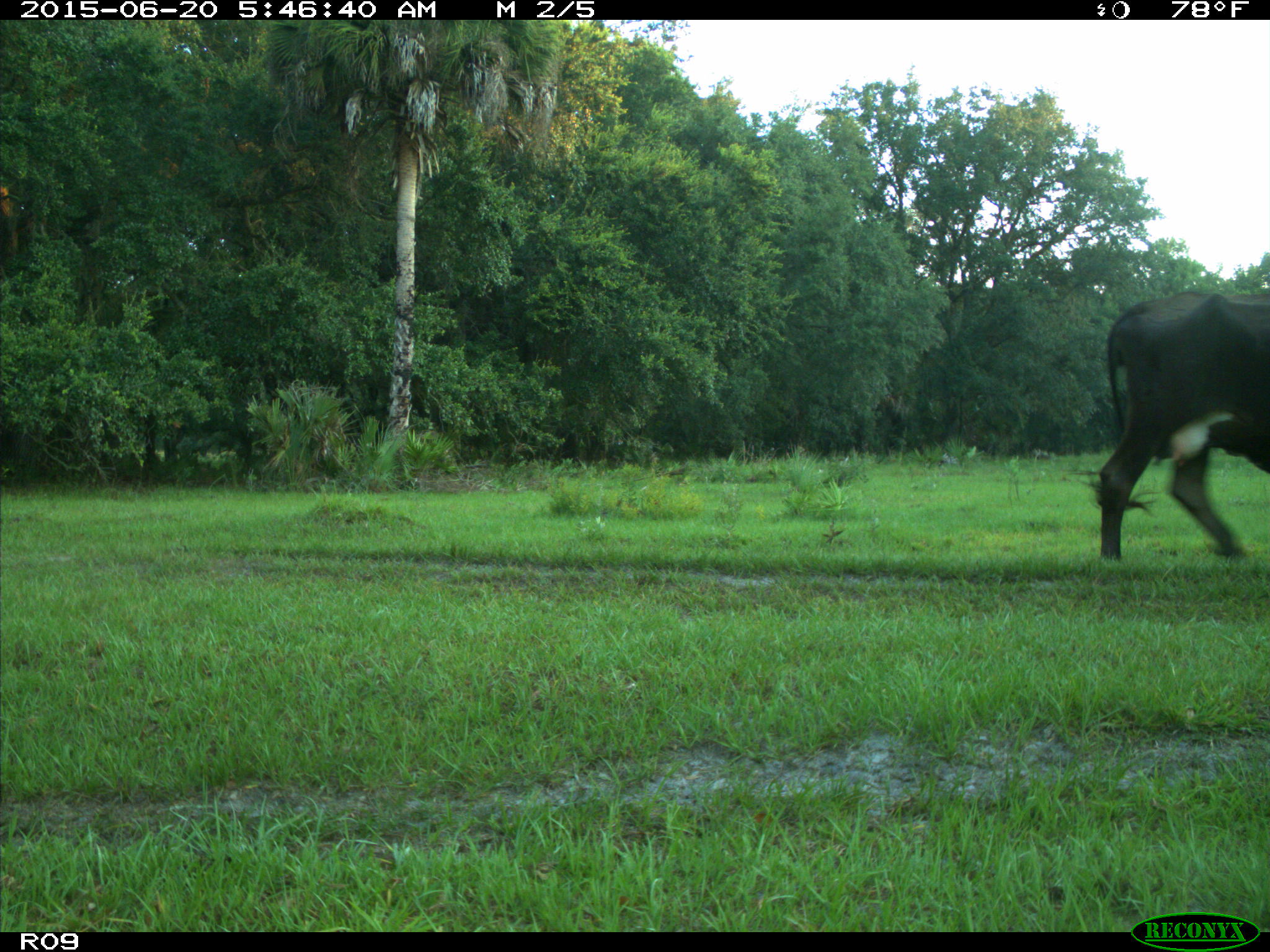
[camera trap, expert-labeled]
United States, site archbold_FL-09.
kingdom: Animalia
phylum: Chordata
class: Mammalia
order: Artiodactyla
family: Bovidae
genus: Bos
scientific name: Bos taurus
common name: domestic cow